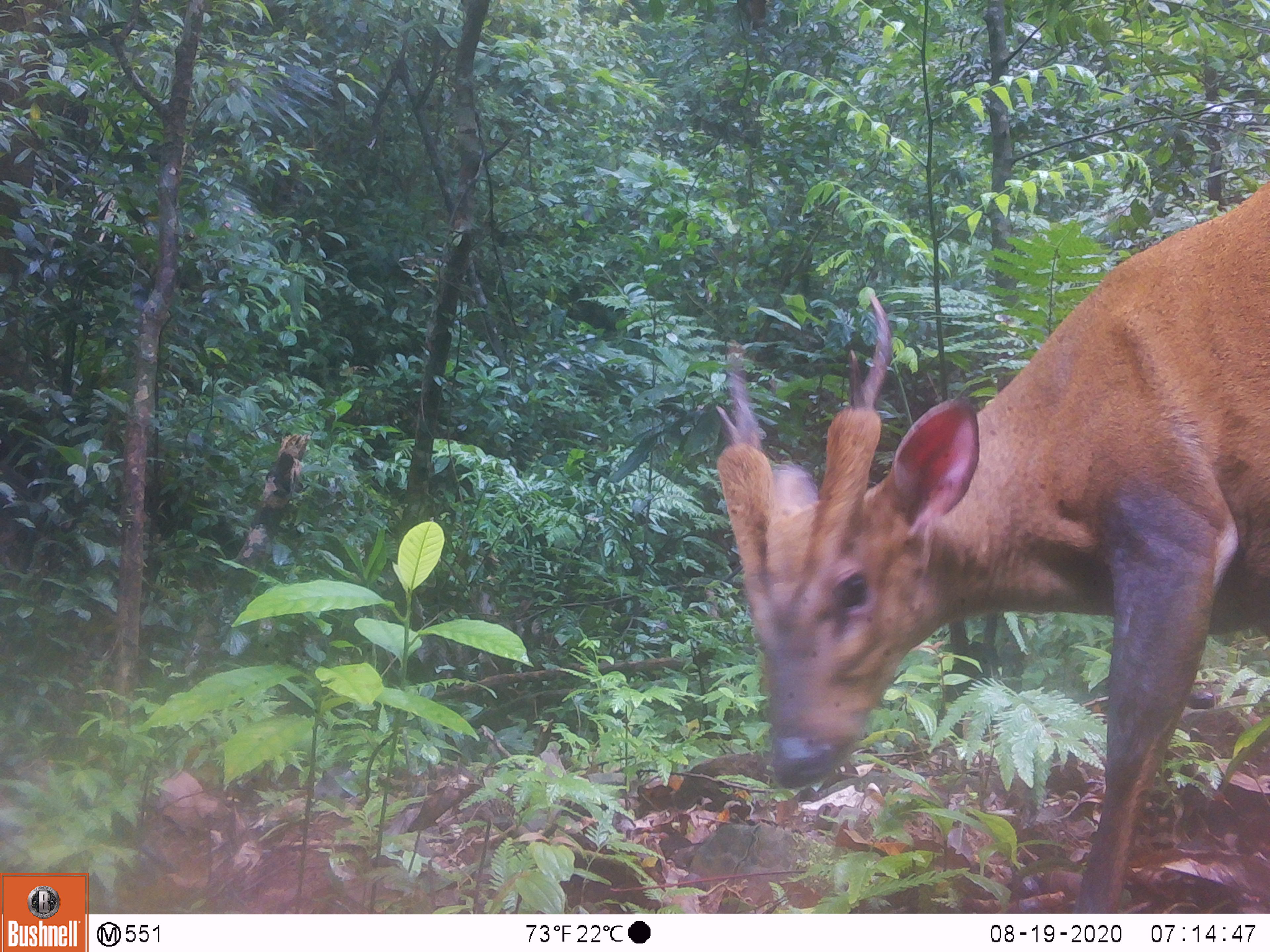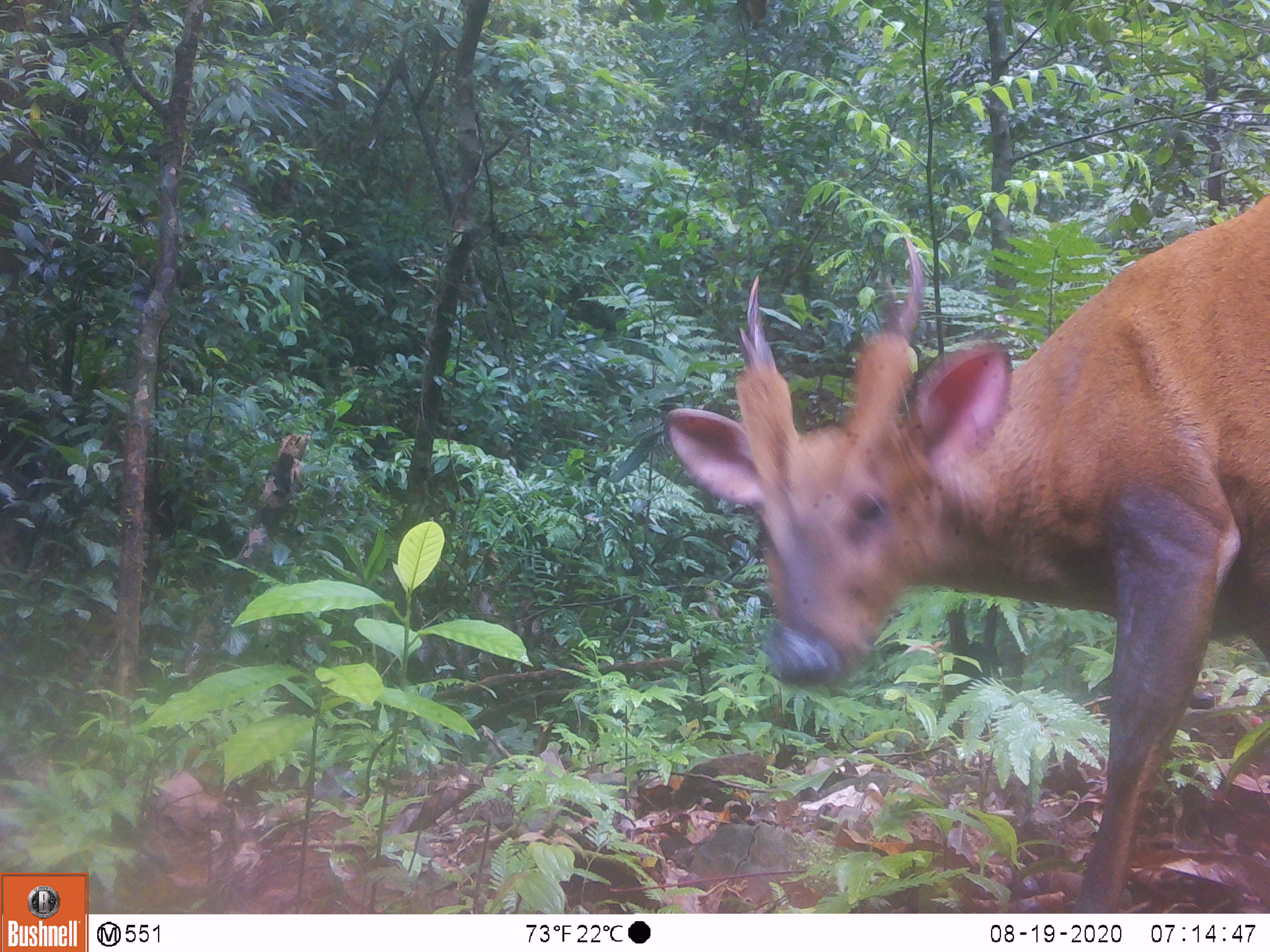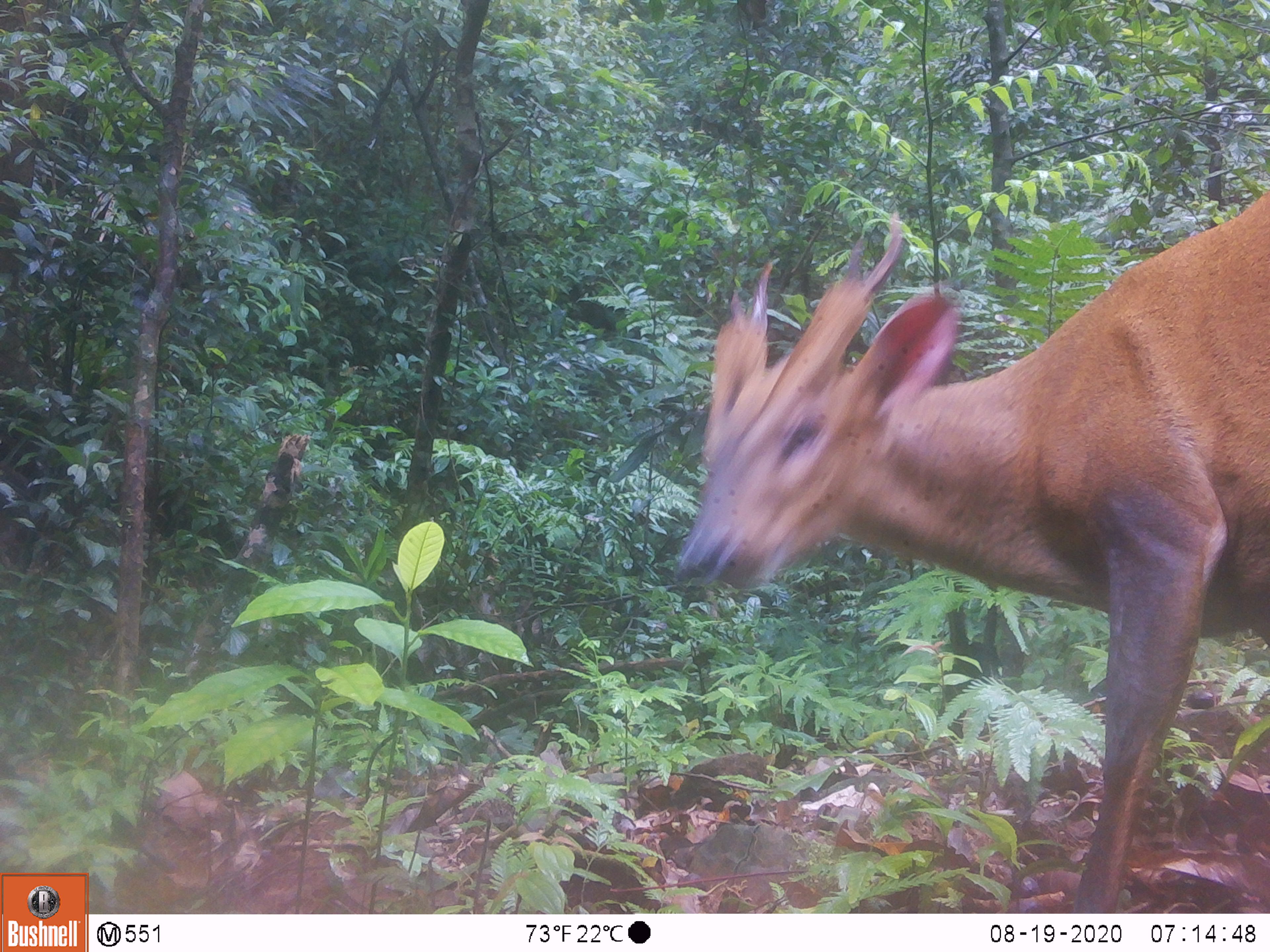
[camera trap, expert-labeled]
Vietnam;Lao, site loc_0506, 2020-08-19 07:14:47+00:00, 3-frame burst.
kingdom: Animalia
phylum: Chordata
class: Mammalia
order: Artiodactyla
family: Cervidae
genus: Muntiacus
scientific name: Muntiacus vuquangensis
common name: large-antlered muntjac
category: large antlered muntjac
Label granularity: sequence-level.